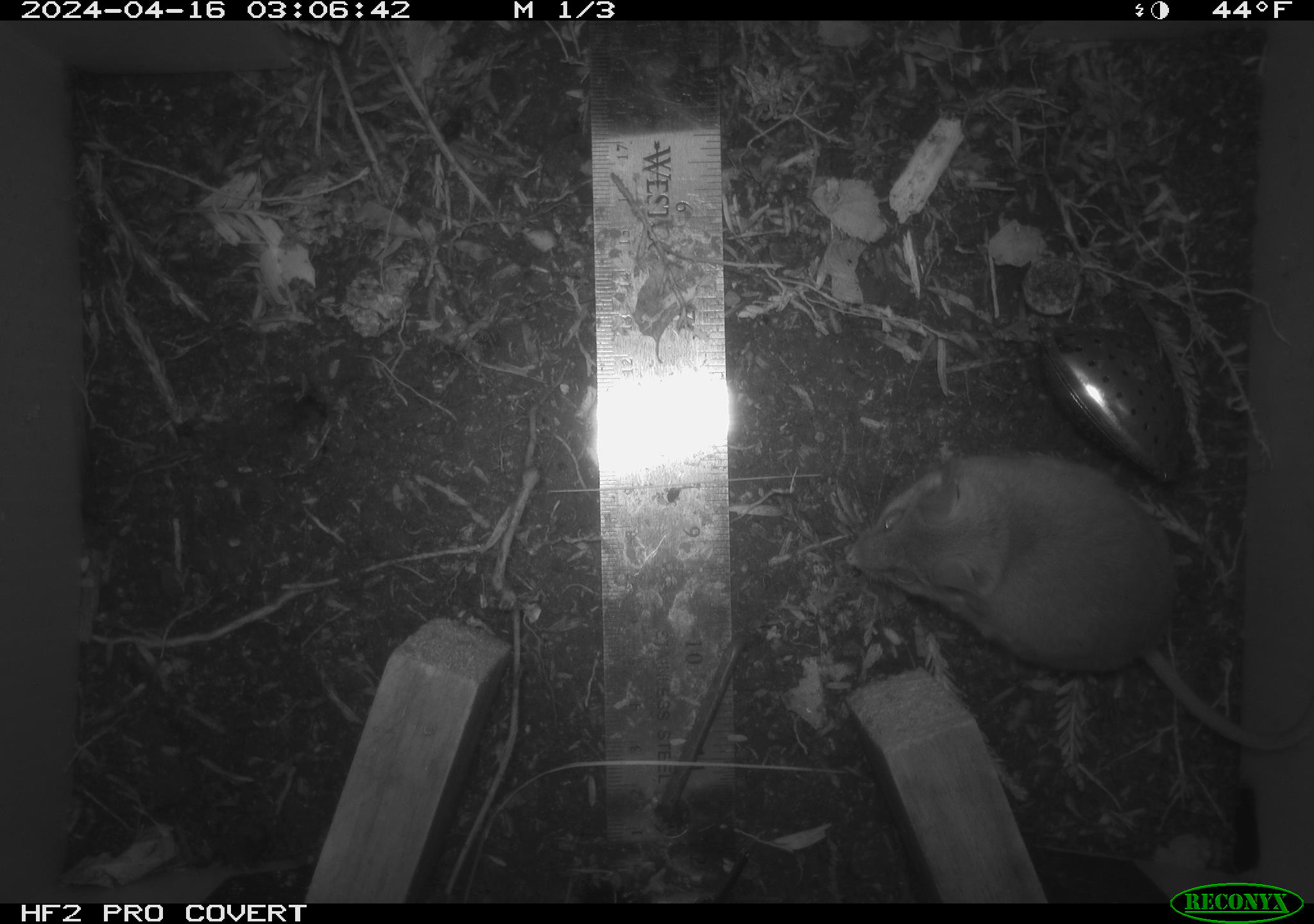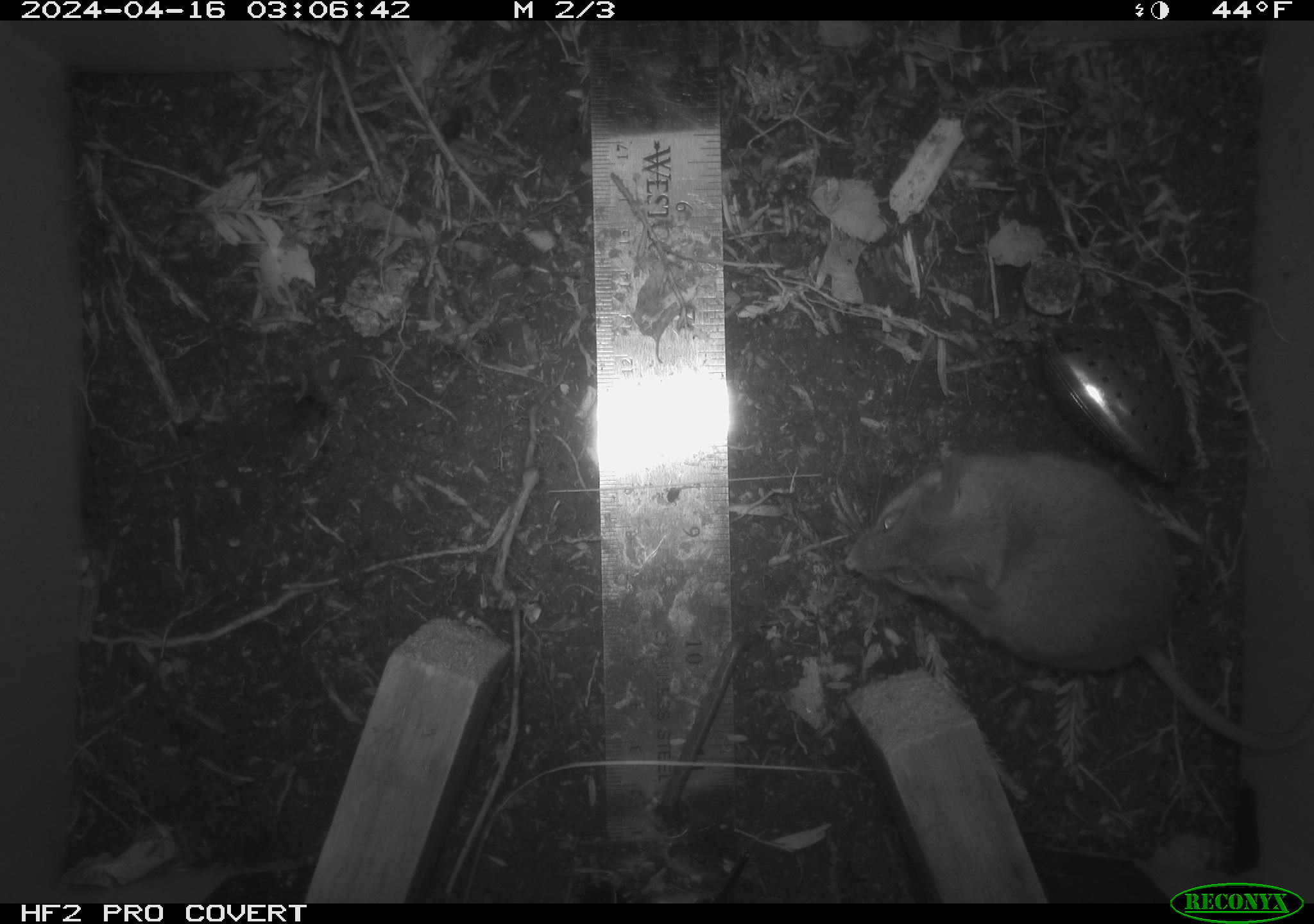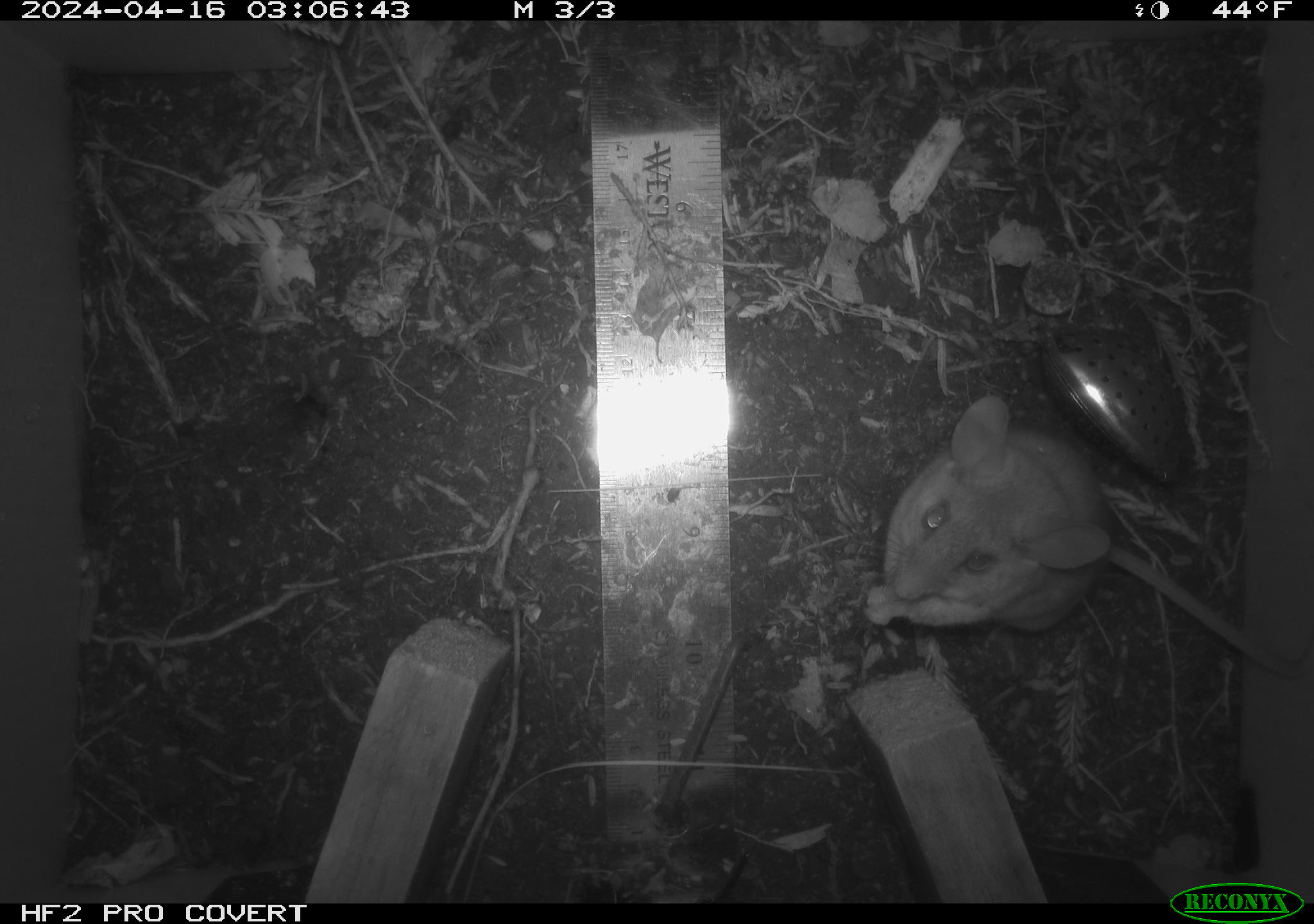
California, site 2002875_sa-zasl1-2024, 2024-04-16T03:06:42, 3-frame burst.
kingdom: Animalia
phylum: Chordata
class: Mammalia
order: Rodentia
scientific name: Rodentia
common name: mouse species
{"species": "mouse species (Rodentia)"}